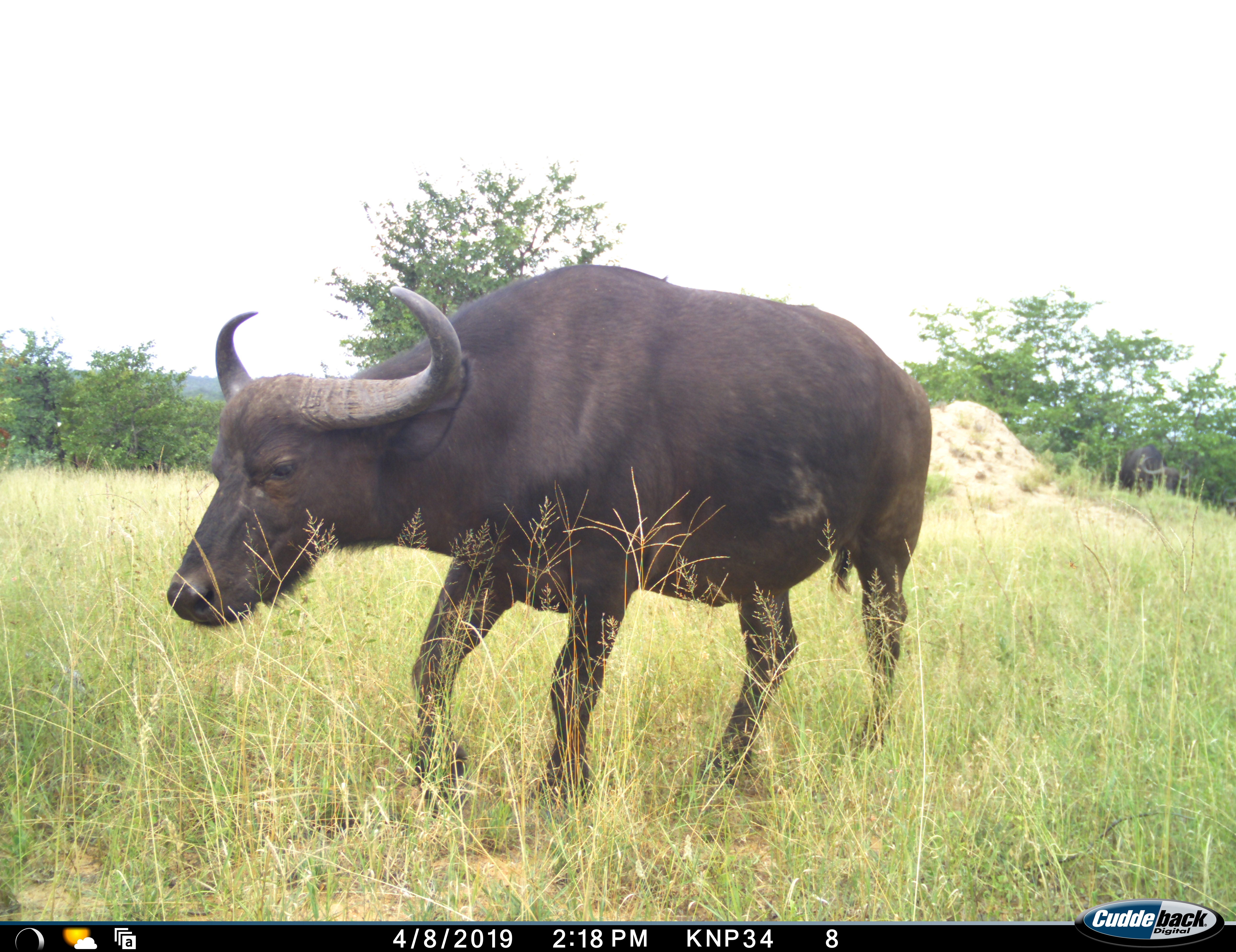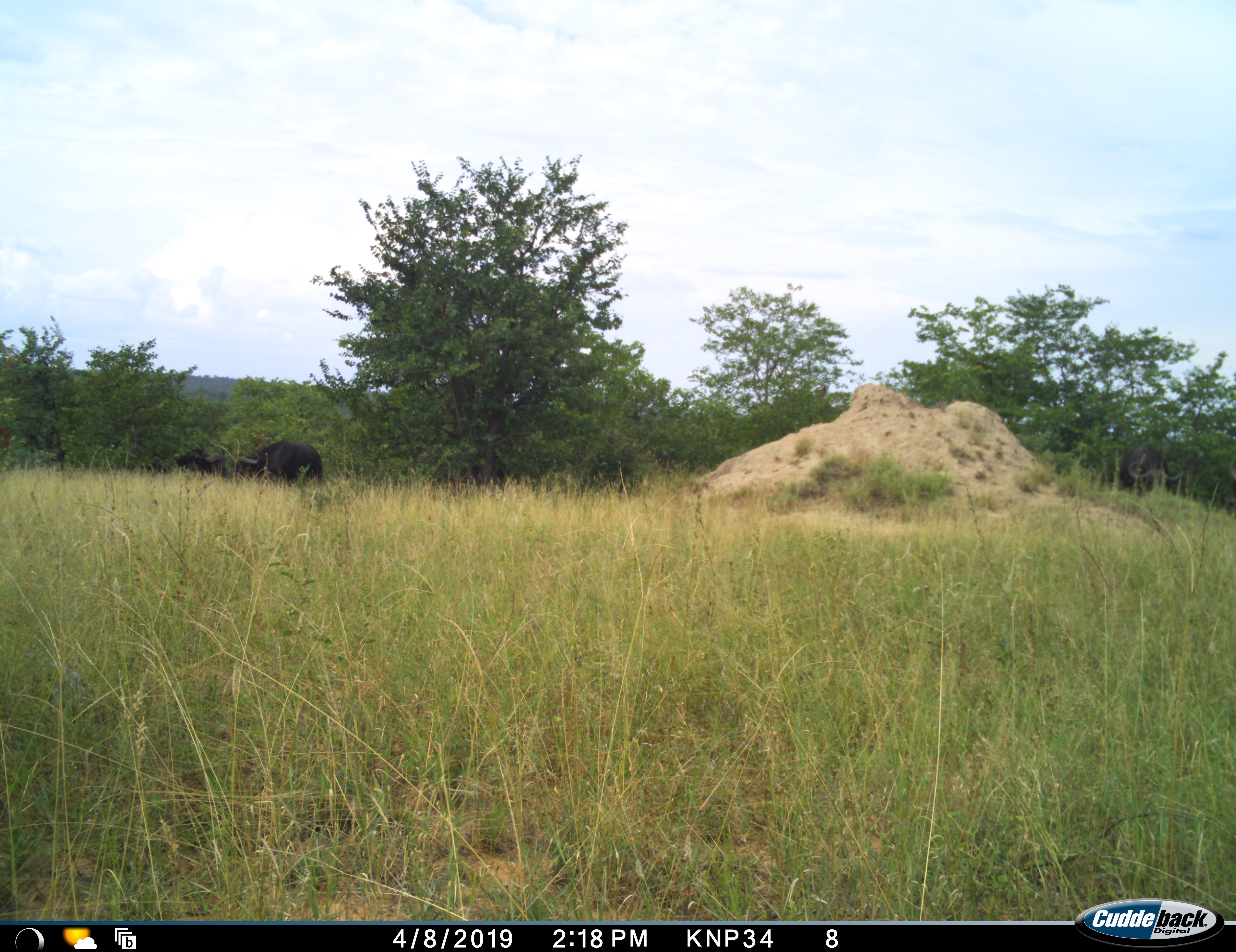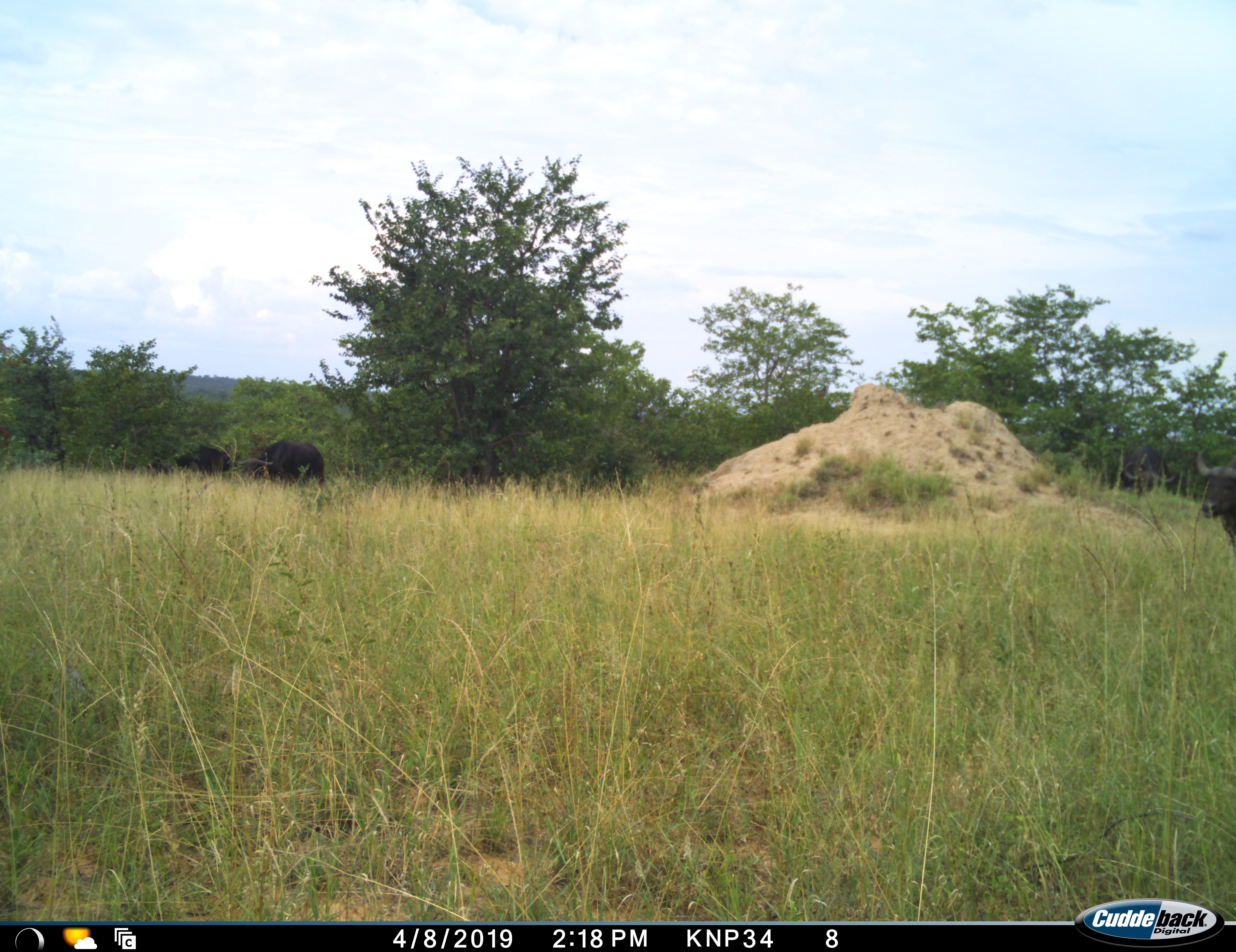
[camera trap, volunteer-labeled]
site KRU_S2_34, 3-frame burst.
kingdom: Animalia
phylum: Chordata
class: Mammalia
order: Artiodactyla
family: Bovidae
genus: Syncerus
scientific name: Syncerus caffer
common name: african buffalo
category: buffalo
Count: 4.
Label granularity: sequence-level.